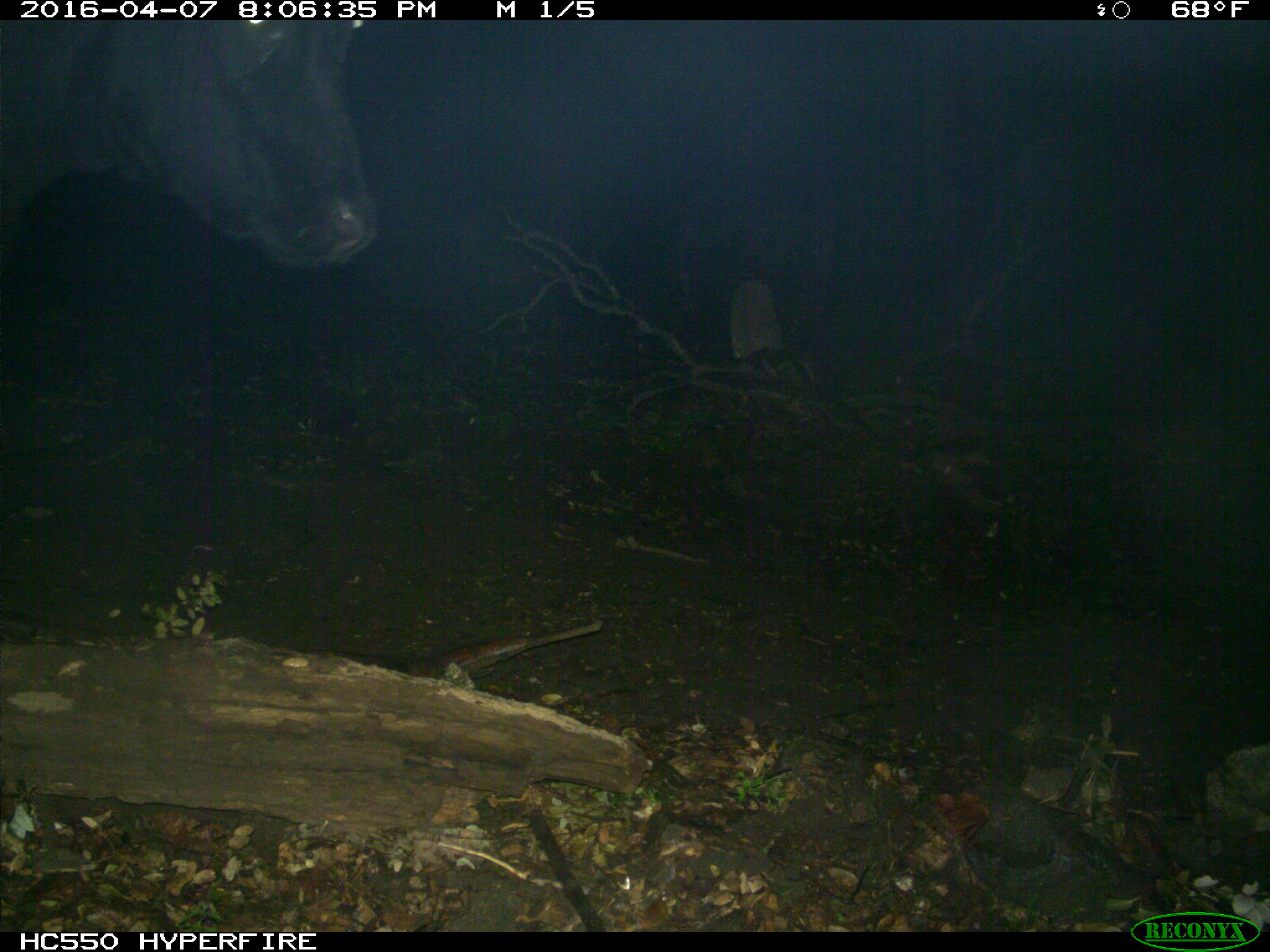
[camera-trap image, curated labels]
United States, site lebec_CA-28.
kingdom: Animalia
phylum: Chordata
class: Mammalia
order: Artiodactyla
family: Bovidae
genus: Bos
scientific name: Bos taurus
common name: domestic cow